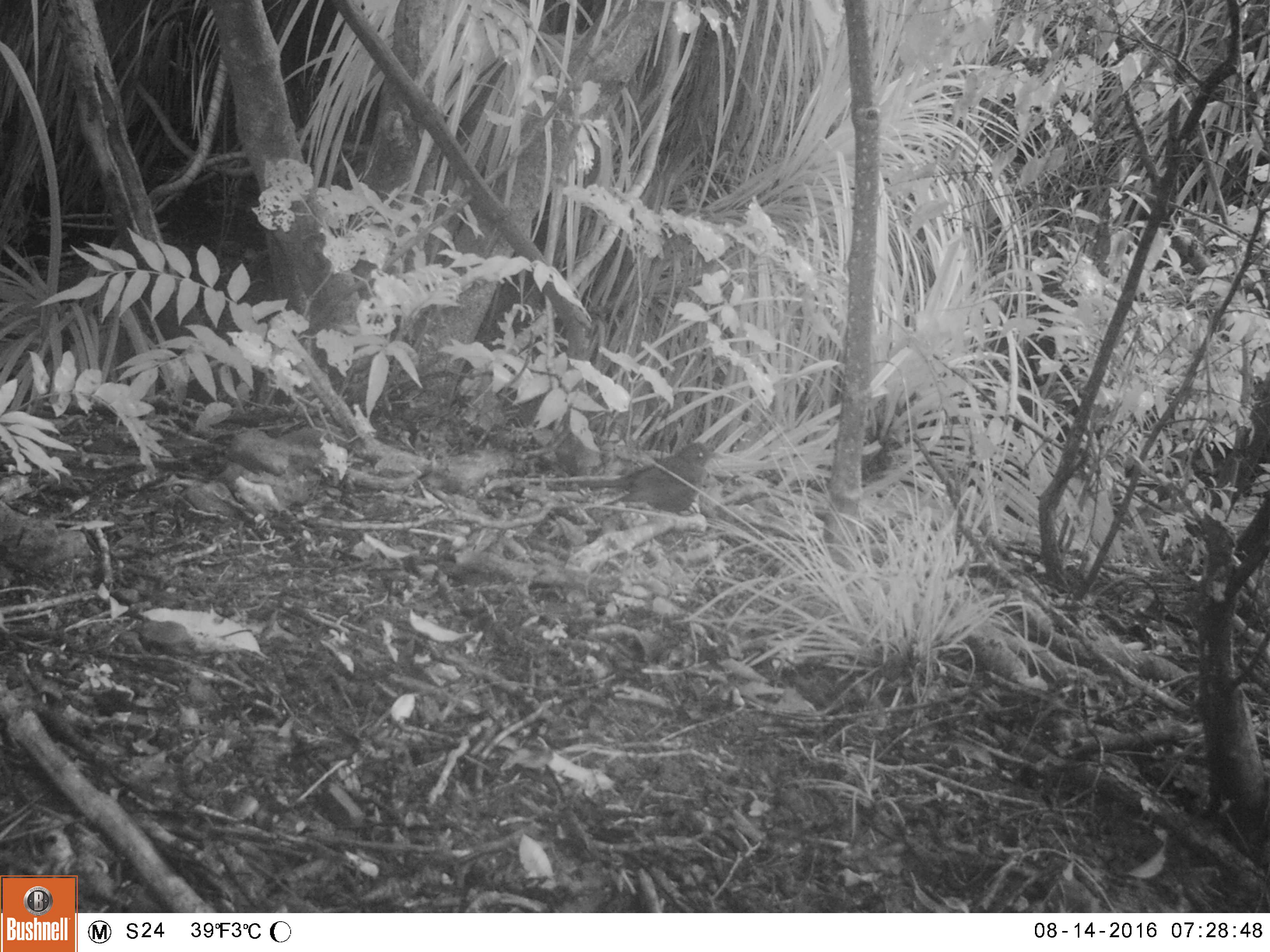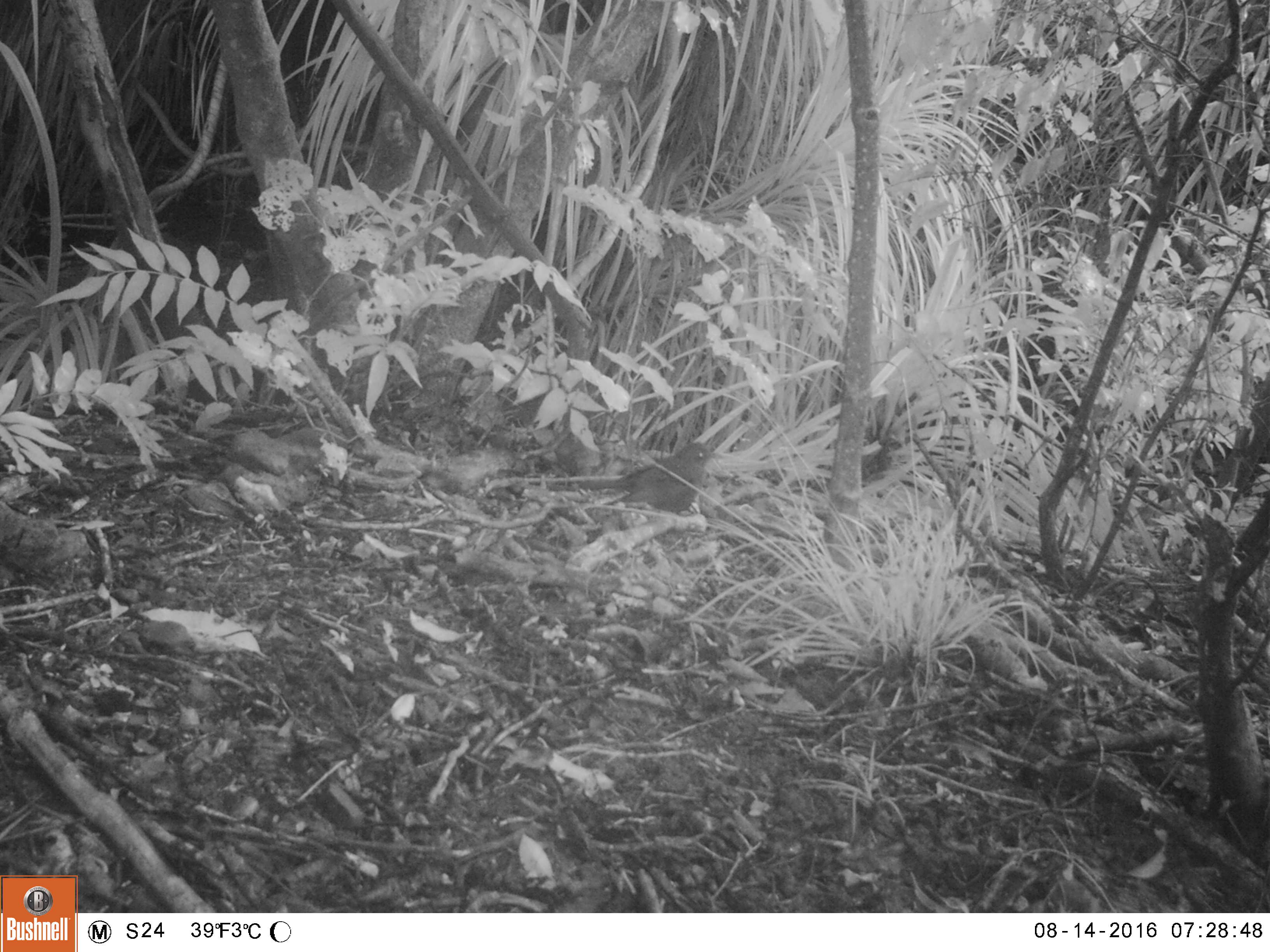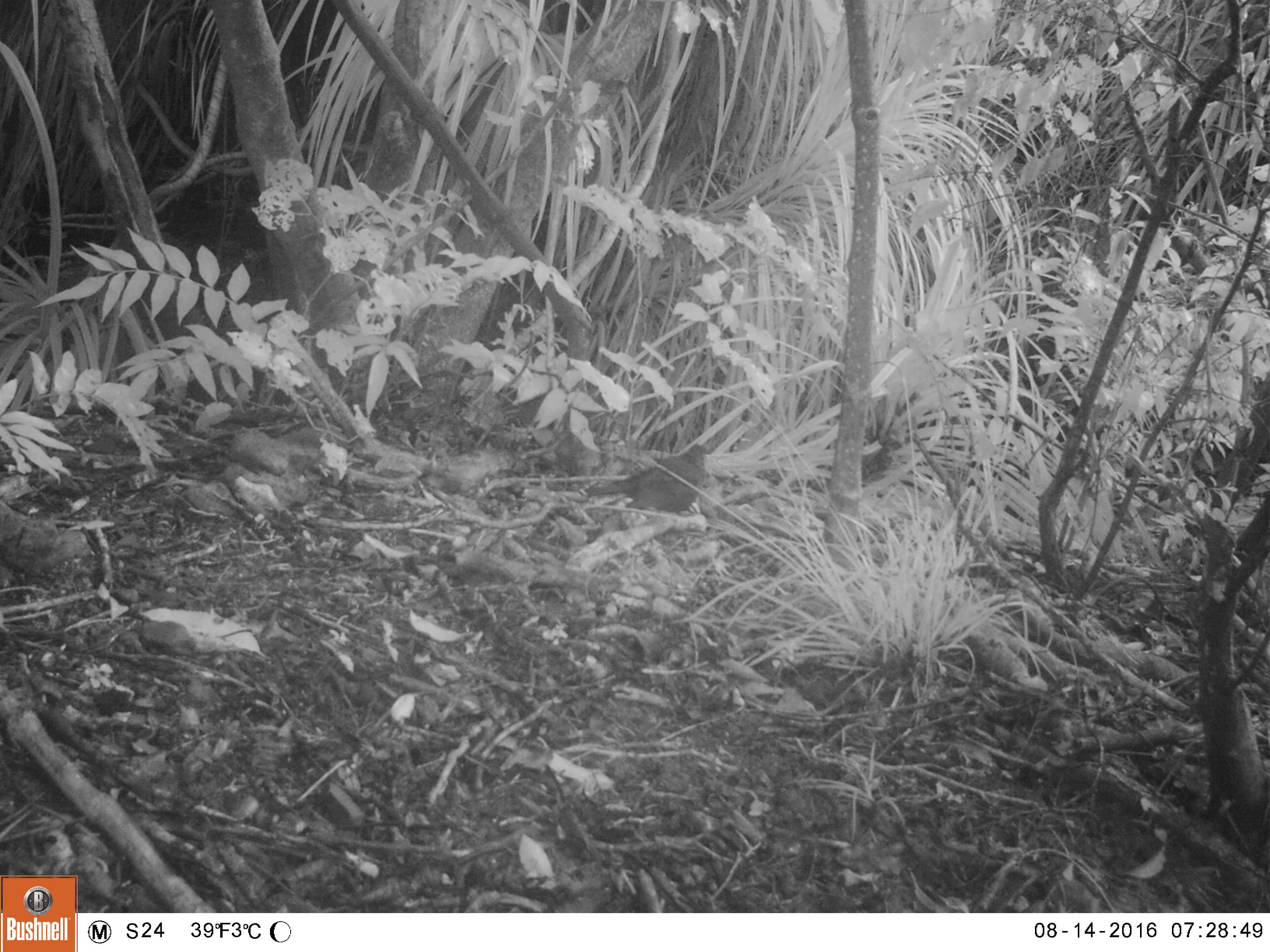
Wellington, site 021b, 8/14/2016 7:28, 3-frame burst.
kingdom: Animalia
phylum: Chordata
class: Aves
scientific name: Aves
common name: bird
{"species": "bird (Aves)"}